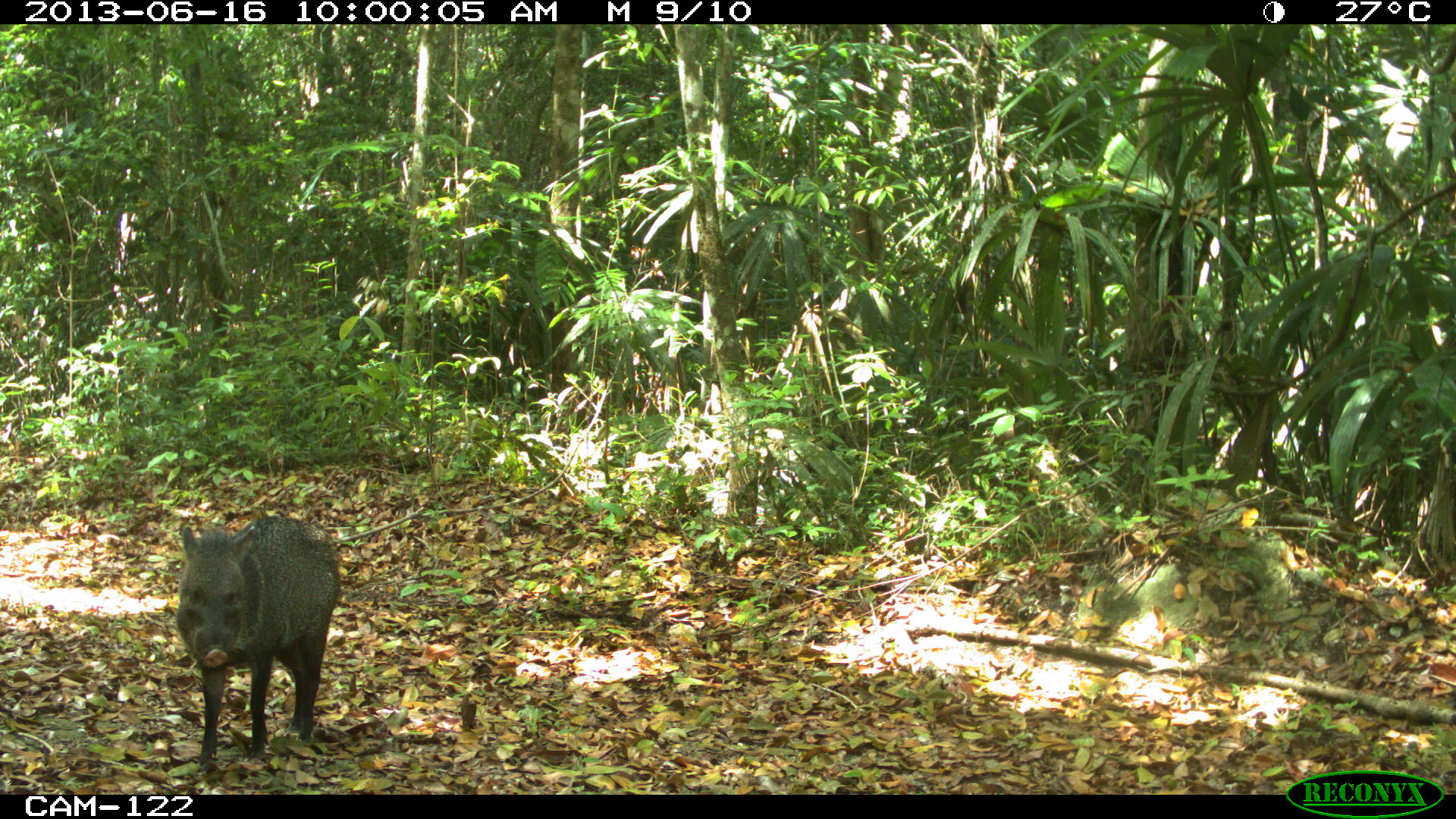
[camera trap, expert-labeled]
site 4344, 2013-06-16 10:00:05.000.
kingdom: Animalia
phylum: Chordata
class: Mammalia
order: Artiodactyla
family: Tayassuidae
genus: Pecari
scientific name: Pecari tajacu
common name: collared peccary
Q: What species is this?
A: Pecari tajacu (collared peccary).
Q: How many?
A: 4.